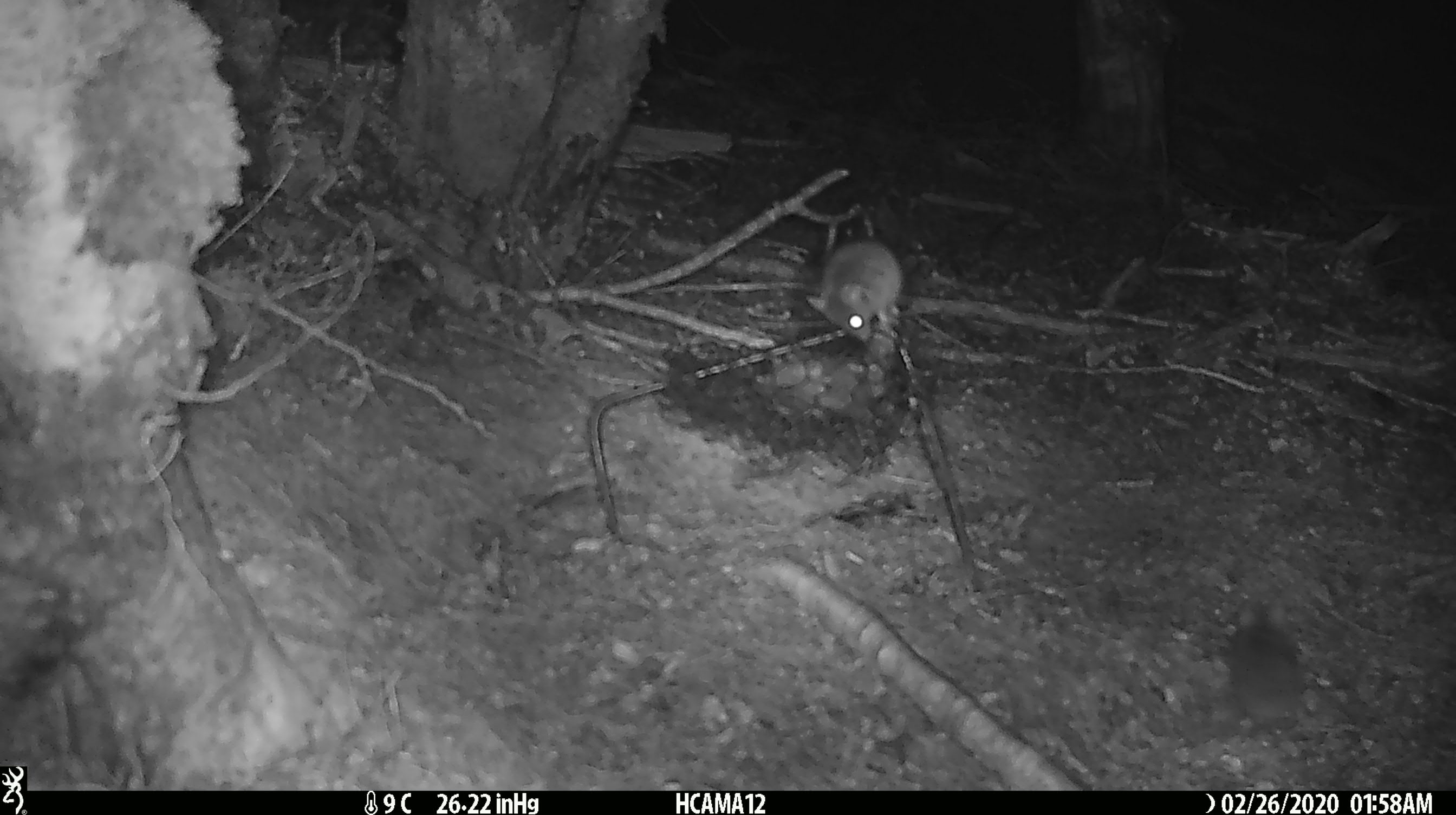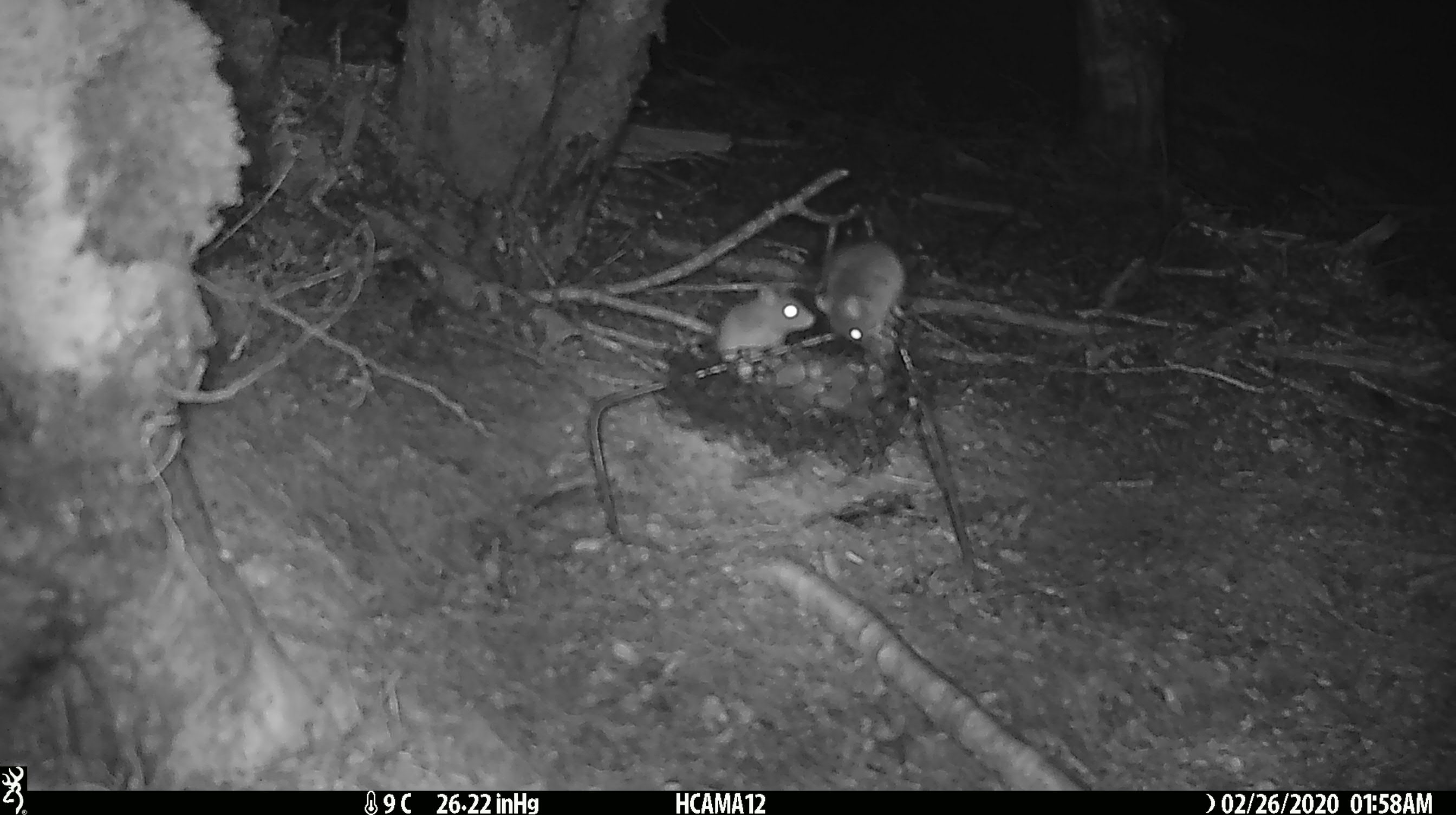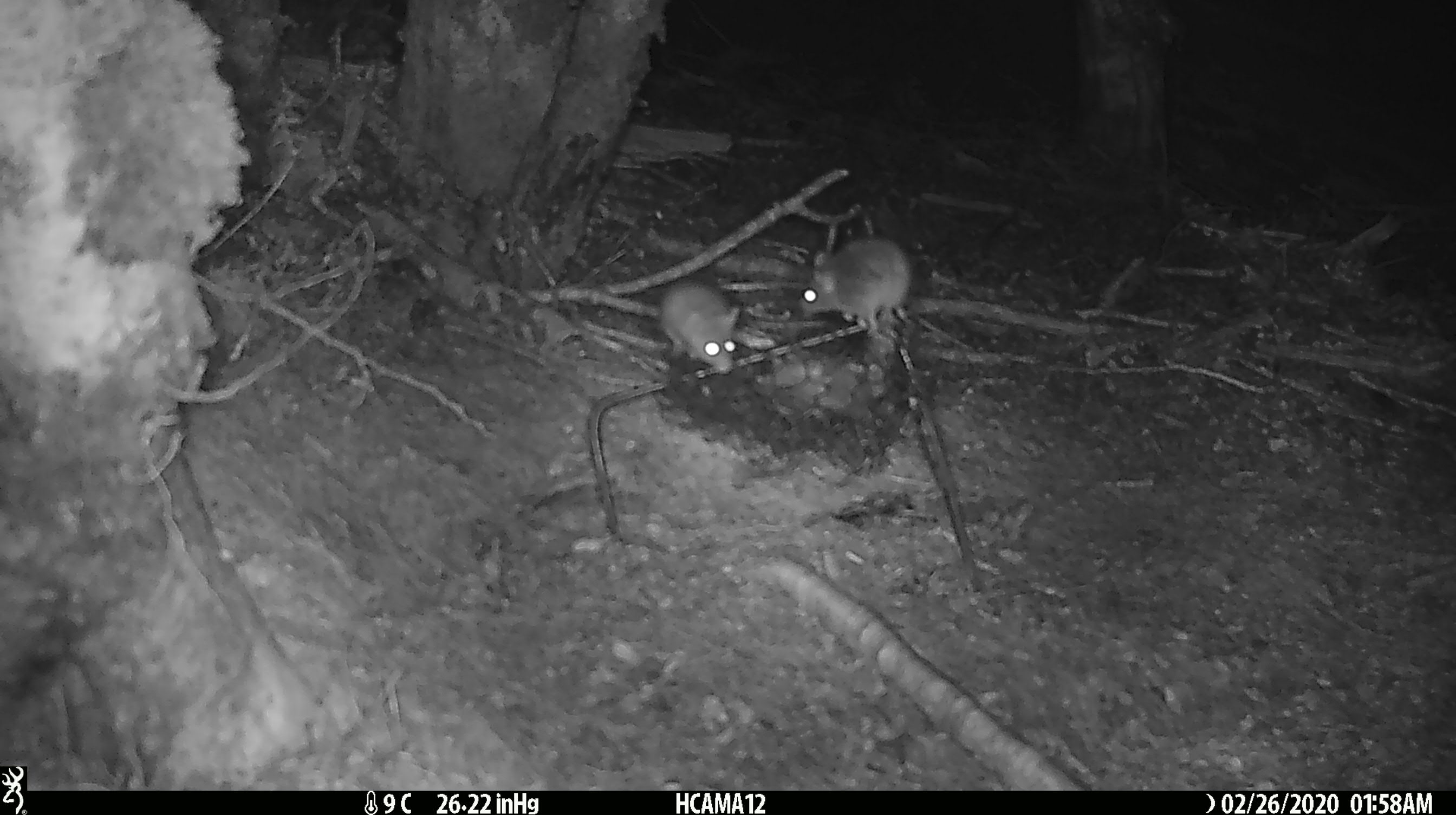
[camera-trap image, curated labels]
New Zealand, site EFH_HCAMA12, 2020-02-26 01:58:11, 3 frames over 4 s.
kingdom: Animalia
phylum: Chordata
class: Mammalia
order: Rodentia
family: Muridae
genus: Mus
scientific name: Mus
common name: mouse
Mouse (Mus).